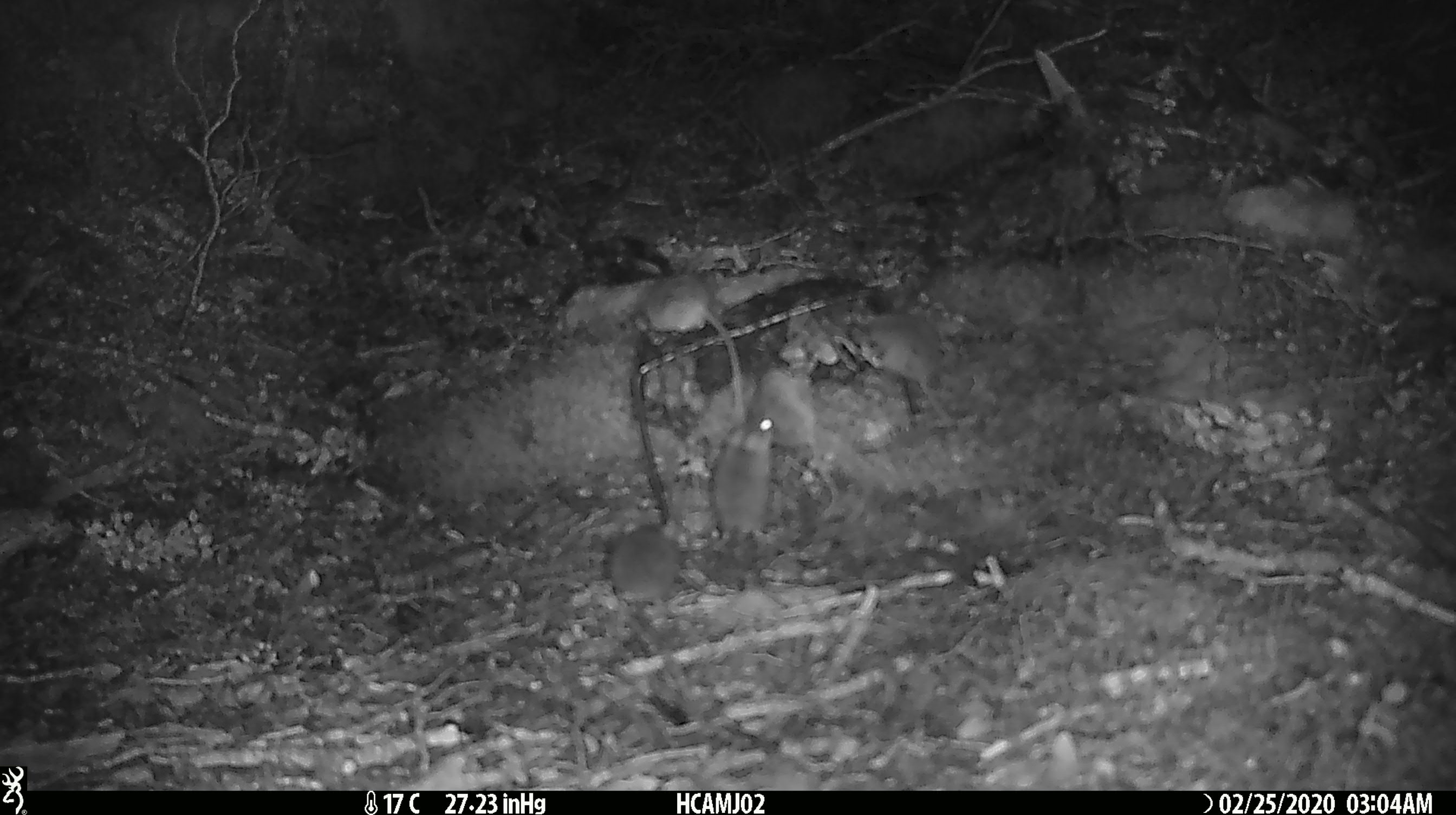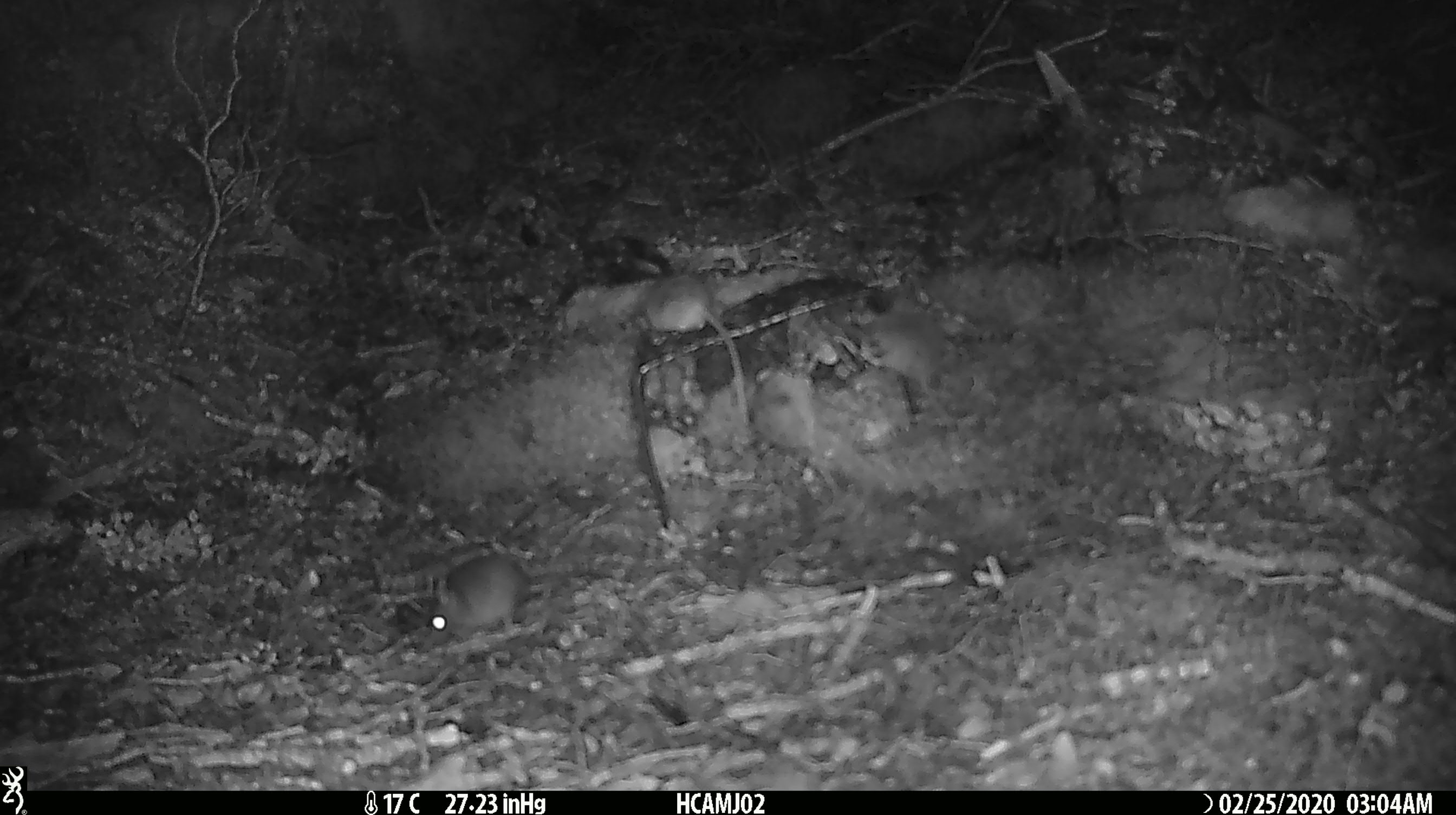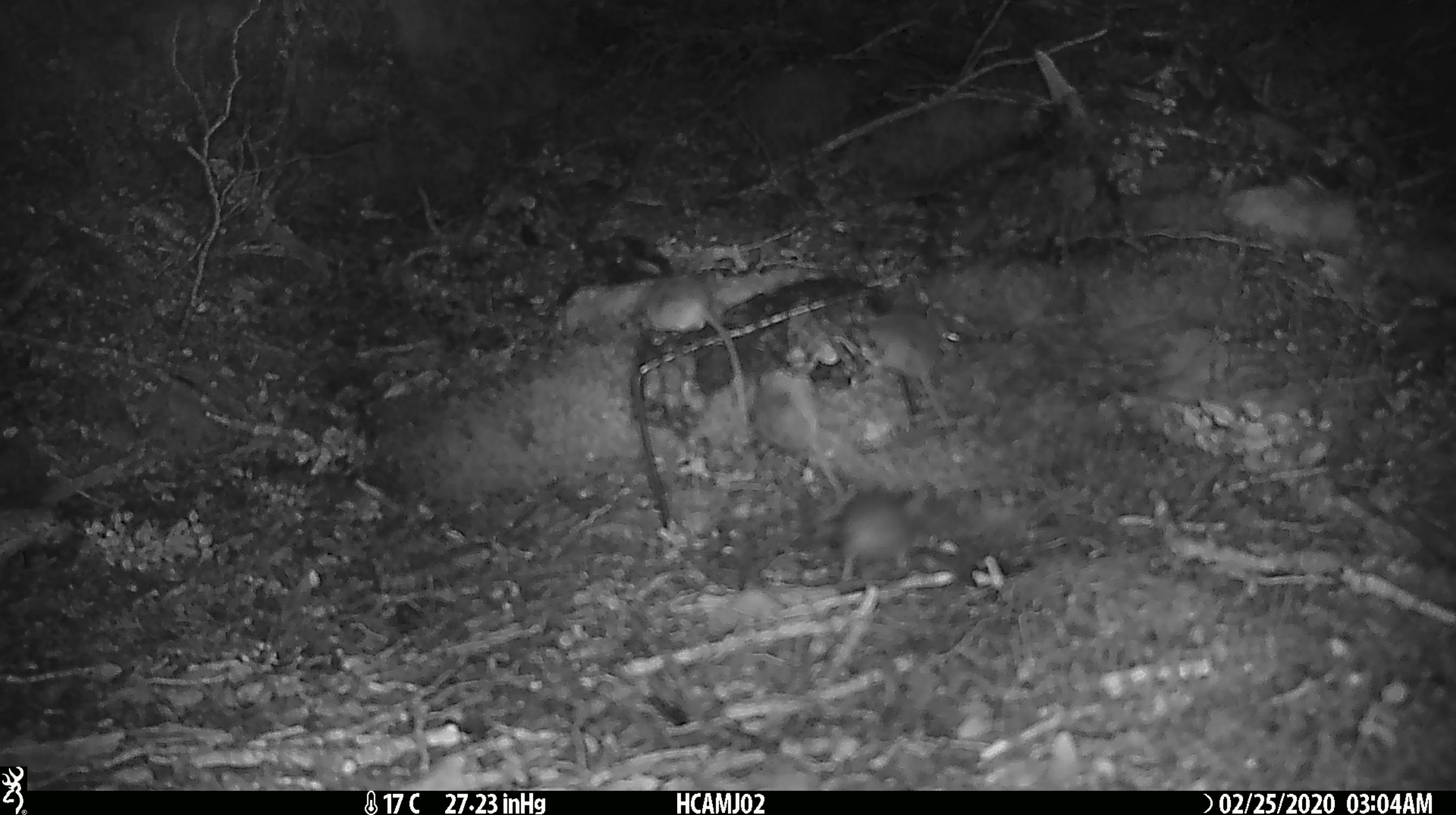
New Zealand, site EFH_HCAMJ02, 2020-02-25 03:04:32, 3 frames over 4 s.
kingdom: Animalia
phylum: Chordata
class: Mammalia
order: Rodentia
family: Muridae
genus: Mus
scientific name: Mus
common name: mouse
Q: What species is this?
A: Mouse (Mus).